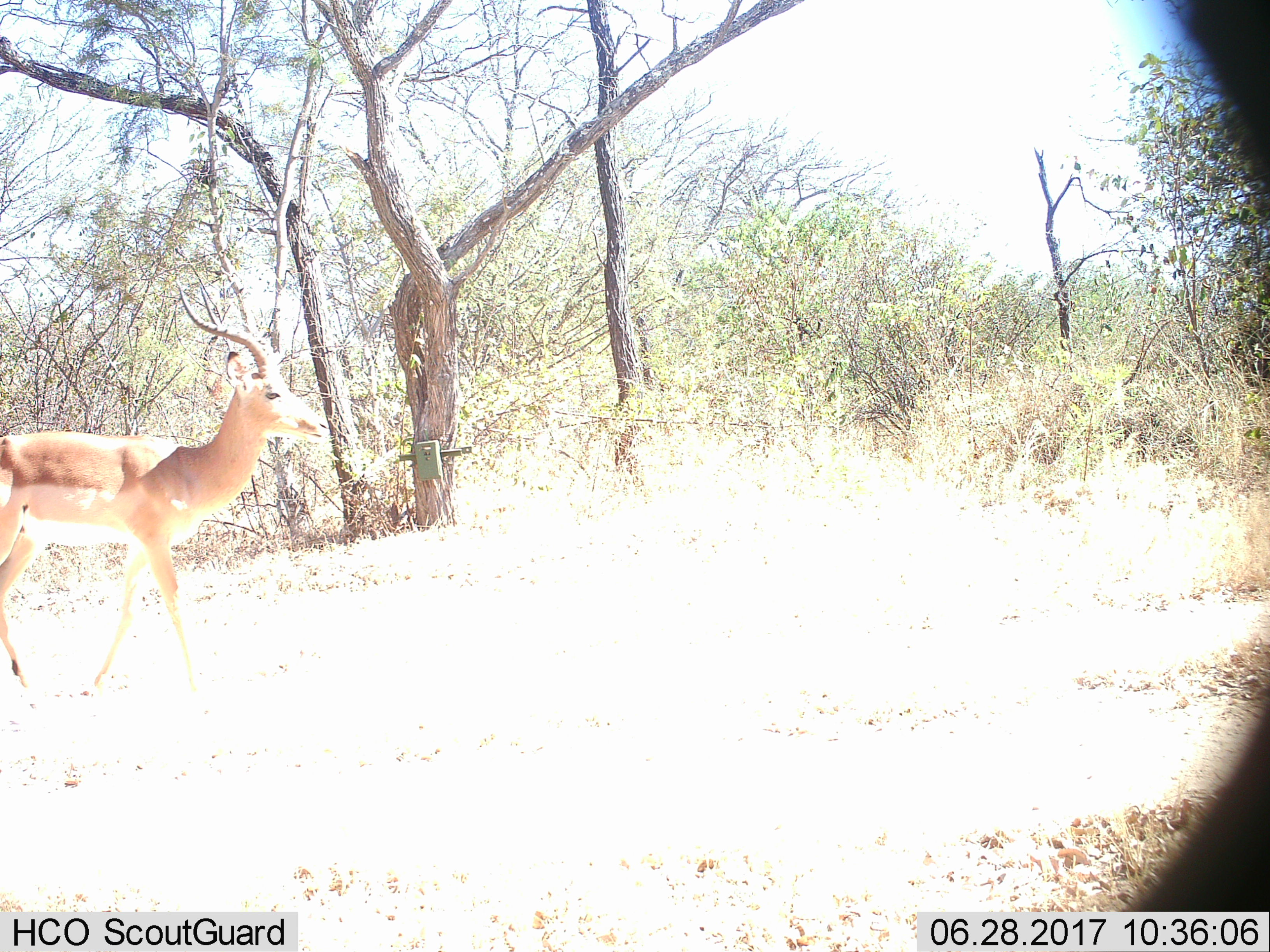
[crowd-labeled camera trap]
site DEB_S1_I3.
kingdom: Animalia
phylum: Chordata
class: Mammalia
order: Artiodactyla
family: Bovidae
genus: Aepyceros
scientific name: Aepyceros melampus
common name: impala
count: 1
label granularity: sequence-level